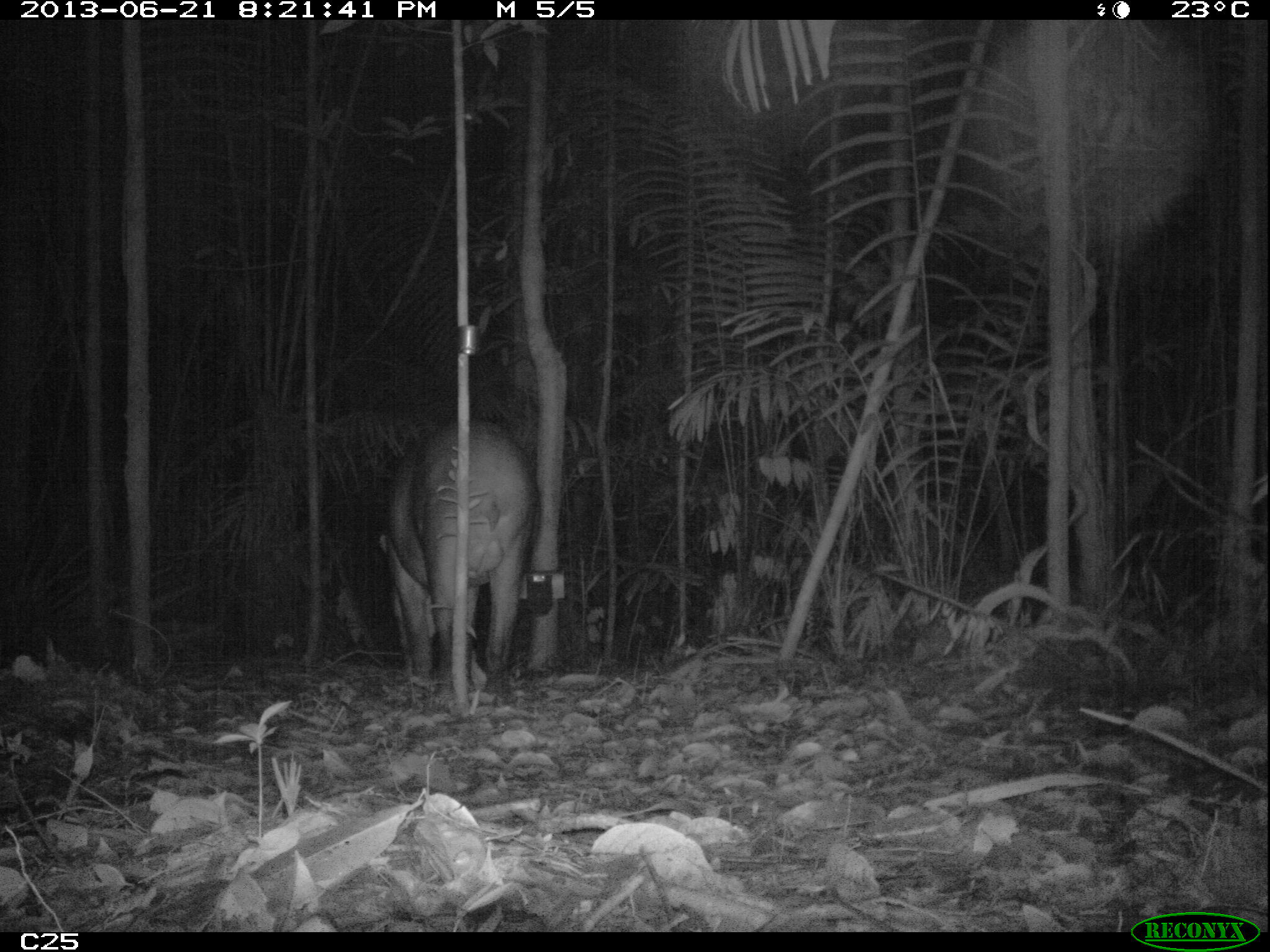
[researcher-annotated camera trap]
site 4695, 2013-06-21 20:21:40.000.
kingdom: Animalia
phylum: Chordata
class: Mammalia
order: Perissodactyla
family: Tapiridae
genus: Tapirus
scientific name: Tapirus terrestris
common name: south american tapir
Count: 1.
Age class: adult.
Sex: male.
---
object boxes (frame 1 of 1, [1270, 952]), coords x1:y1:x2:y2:
tapirus terrestris: 378:417:539:686